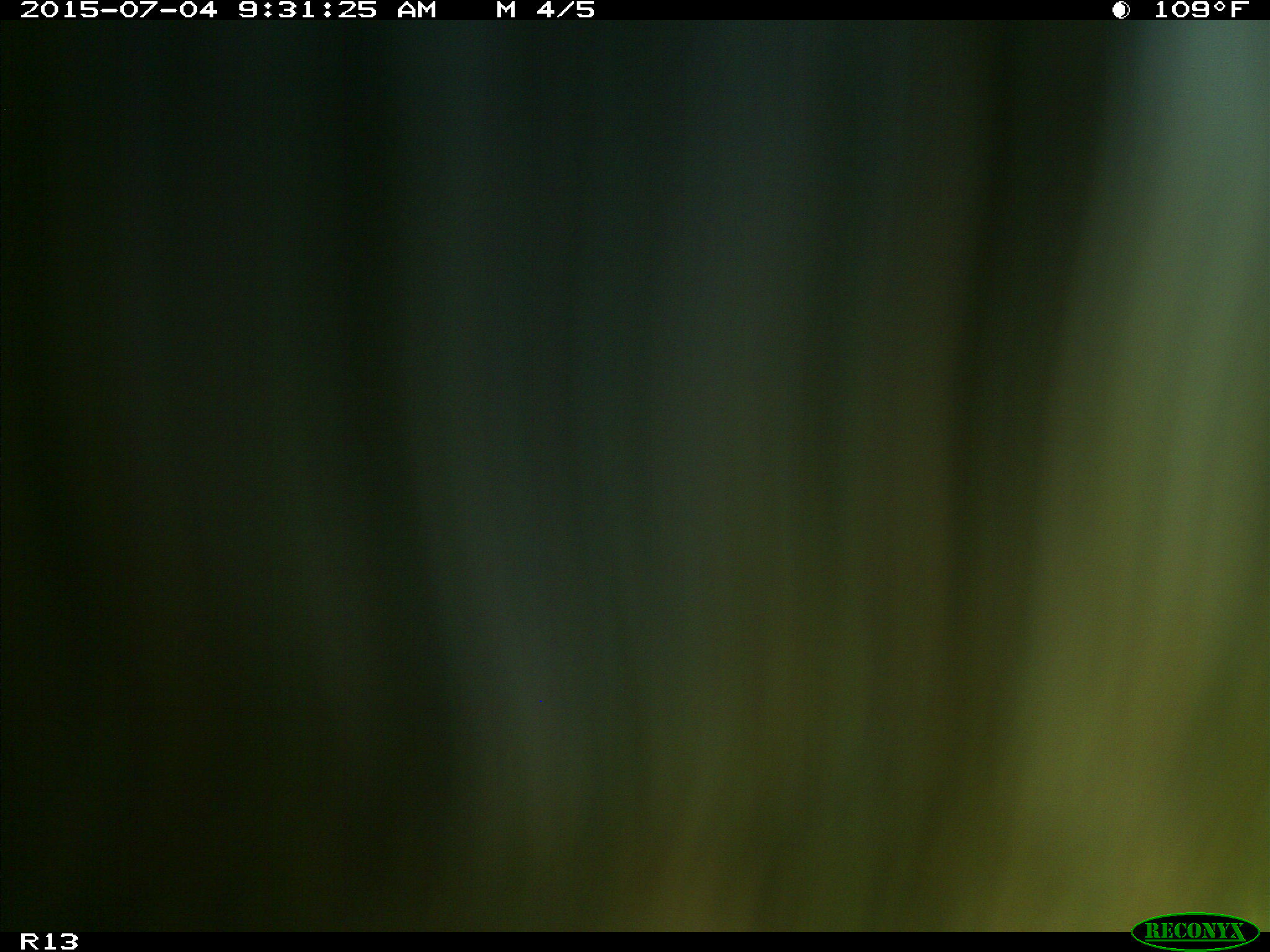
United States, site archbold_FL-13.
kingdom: Animalia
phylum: Chordata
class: Mammalia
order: Artiodactyla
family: Bovidae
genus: Bos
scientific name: Bos taurus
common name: domestic cow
Bos taurus (domestic cow).